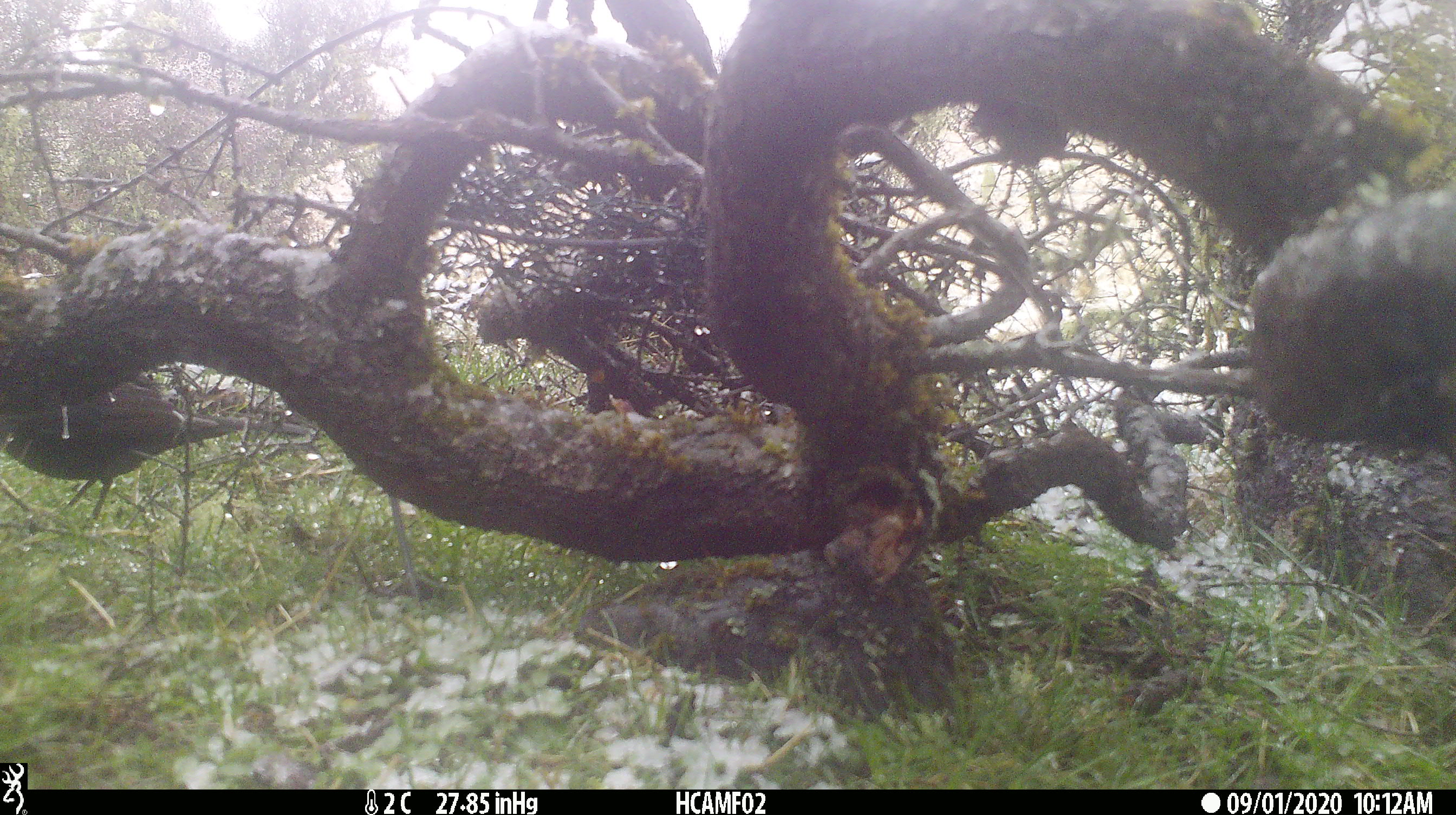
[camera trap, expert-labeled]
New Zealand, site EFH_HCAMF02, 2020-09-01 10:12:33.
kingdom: Animalia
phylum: Chordata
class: Aves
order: Passeriformes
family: Turdidae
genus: Turdus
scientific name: Turdus merula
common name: eurasian blackbird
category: blackbird